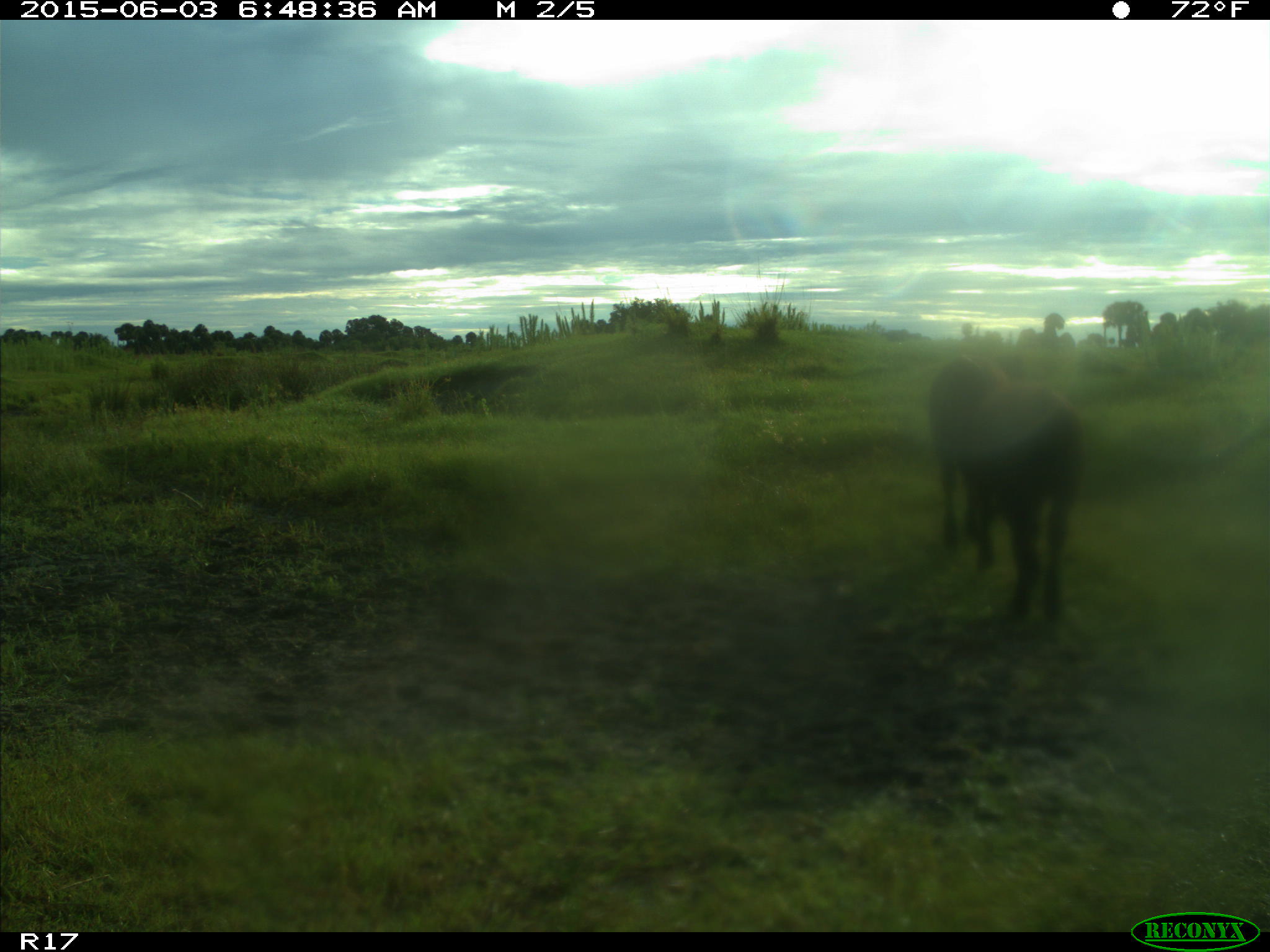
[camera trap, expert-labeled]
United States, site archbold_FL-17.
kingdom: Animalia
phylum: Chordata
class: Mammalia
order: Artiodactyla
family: Bovidae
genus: Bos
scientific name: Bos taurus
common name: domestic cow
Bos taurus (domestic cow).